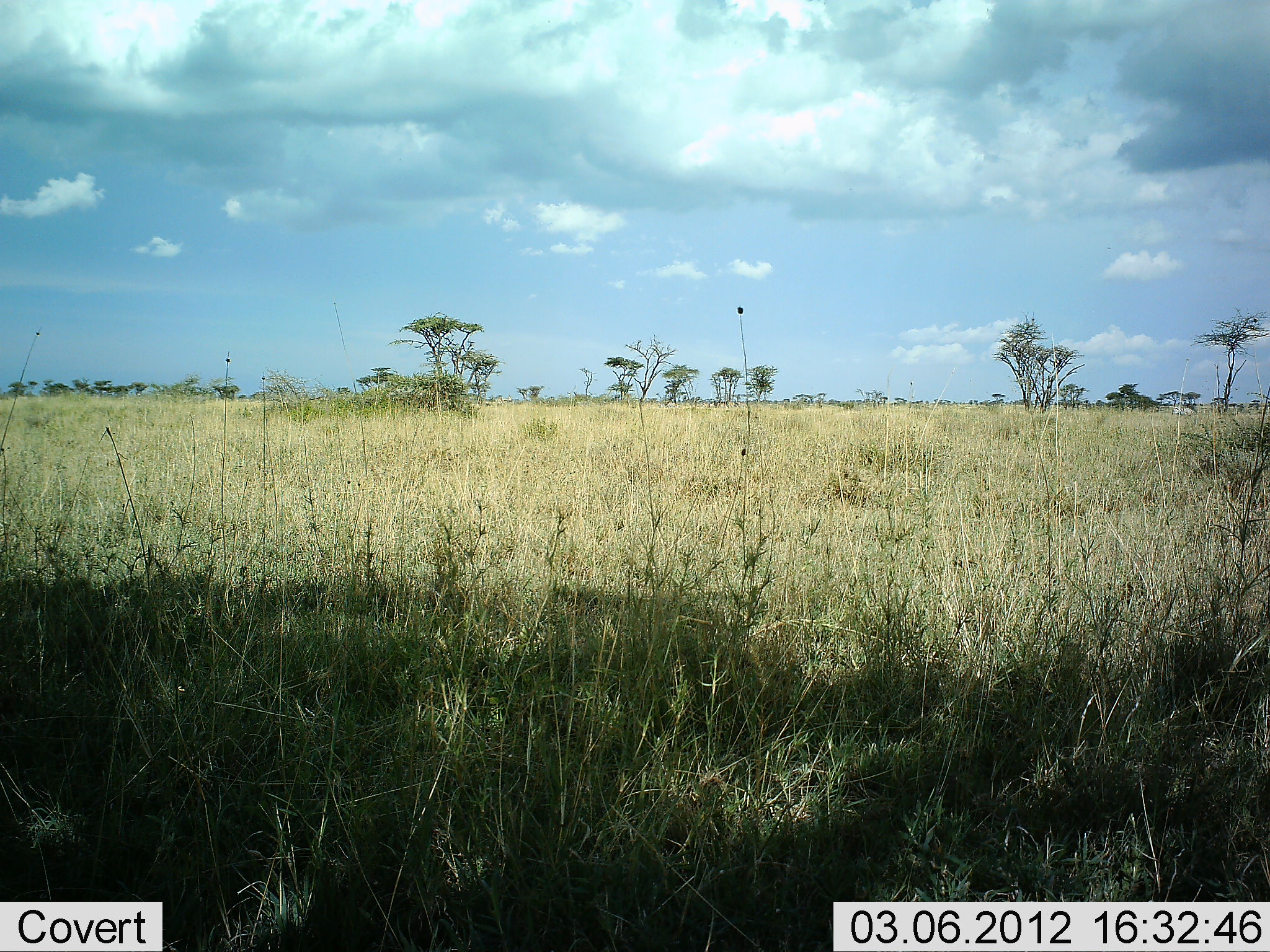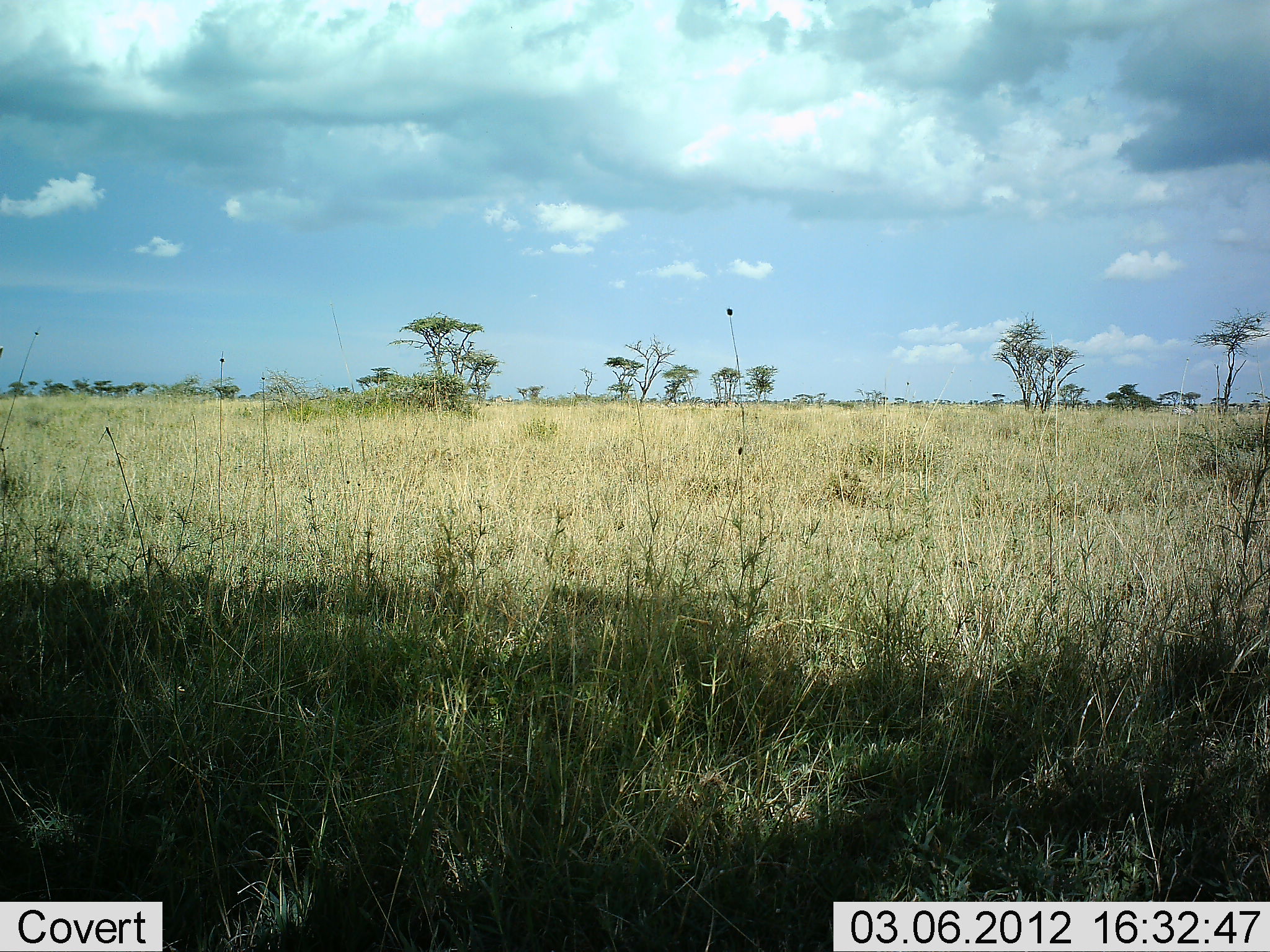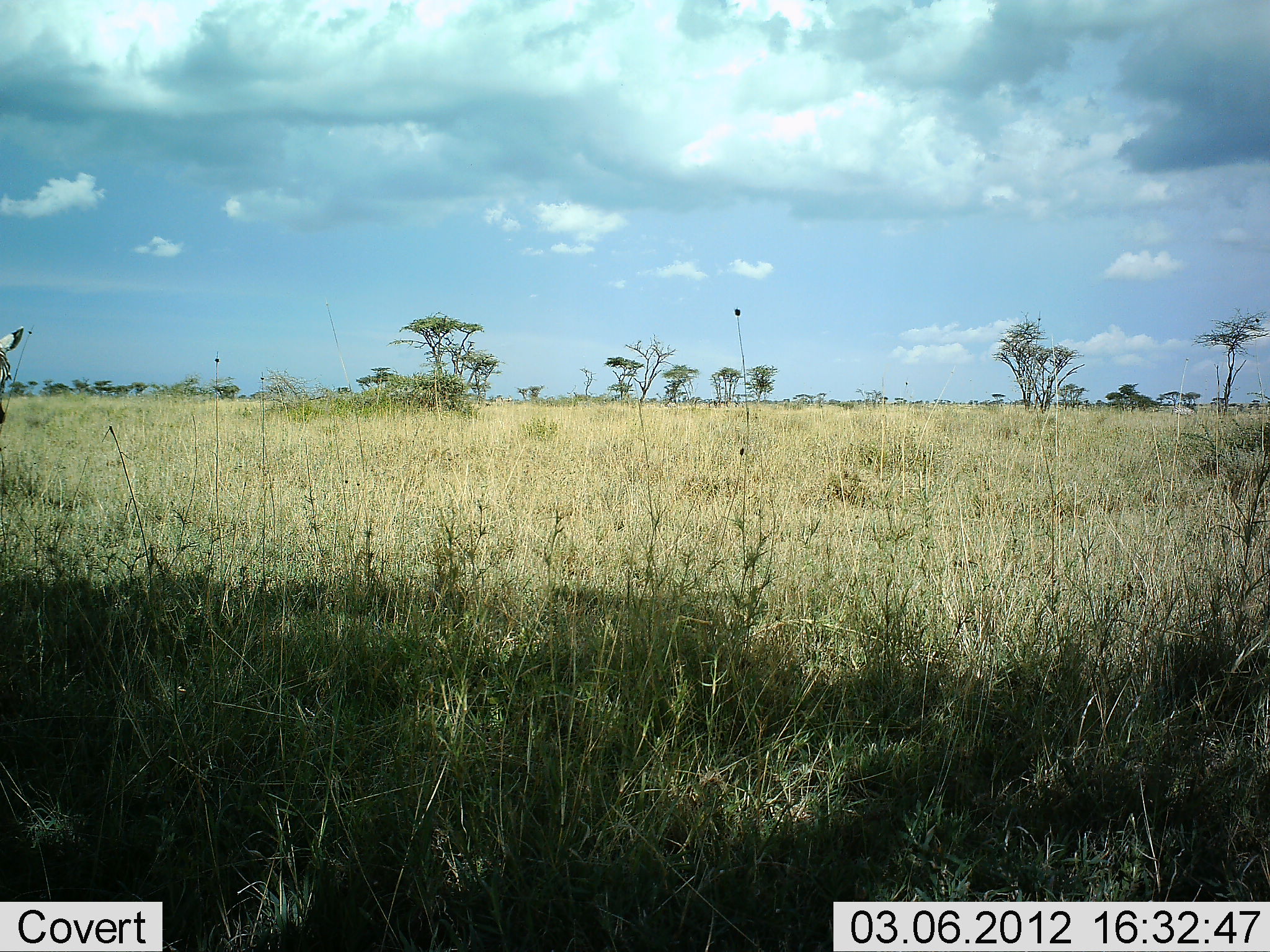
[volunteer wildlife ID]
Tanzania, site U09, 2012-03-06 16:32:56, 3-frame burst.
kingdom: Animalia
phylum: Chordata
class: Mammalia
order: Perissodactyla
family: Equidae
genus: Equus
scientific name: Equus quagga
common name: plains zebra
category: zebra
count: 1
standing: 29%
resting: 0%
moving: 71%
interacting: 0%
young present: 0%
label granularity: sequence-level